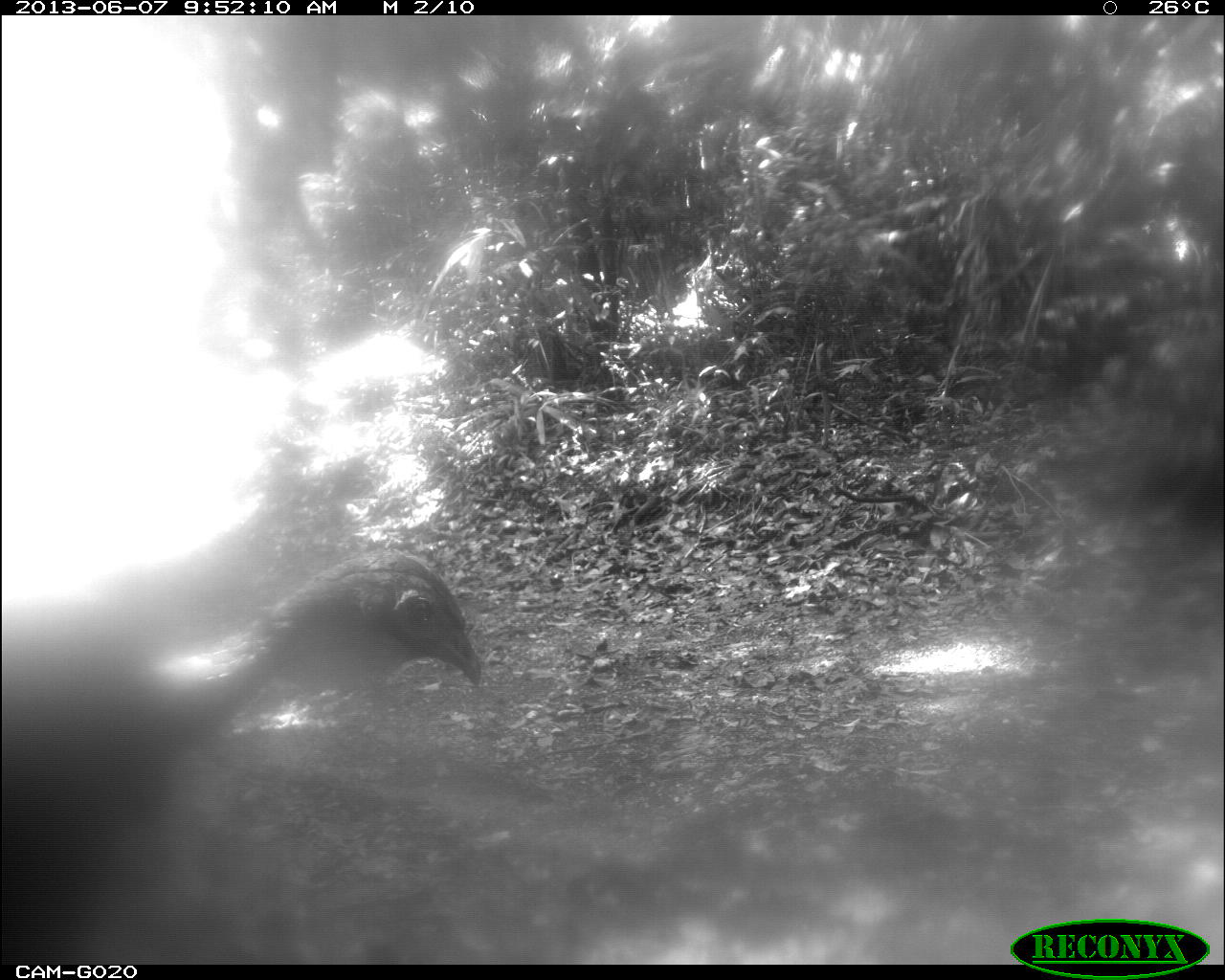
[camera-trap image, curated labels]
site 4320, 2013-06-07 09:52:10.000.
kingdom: Animalia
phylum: Chordata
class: Aves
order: Galliformes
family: Cracidae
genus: Penelope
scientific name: Penelope purpurascens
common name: crested guan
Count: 1.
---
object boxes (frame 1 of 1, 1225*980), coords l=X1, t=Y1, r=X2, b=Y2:
penelope purpurascens: l=1, t=550, r=479, b=965